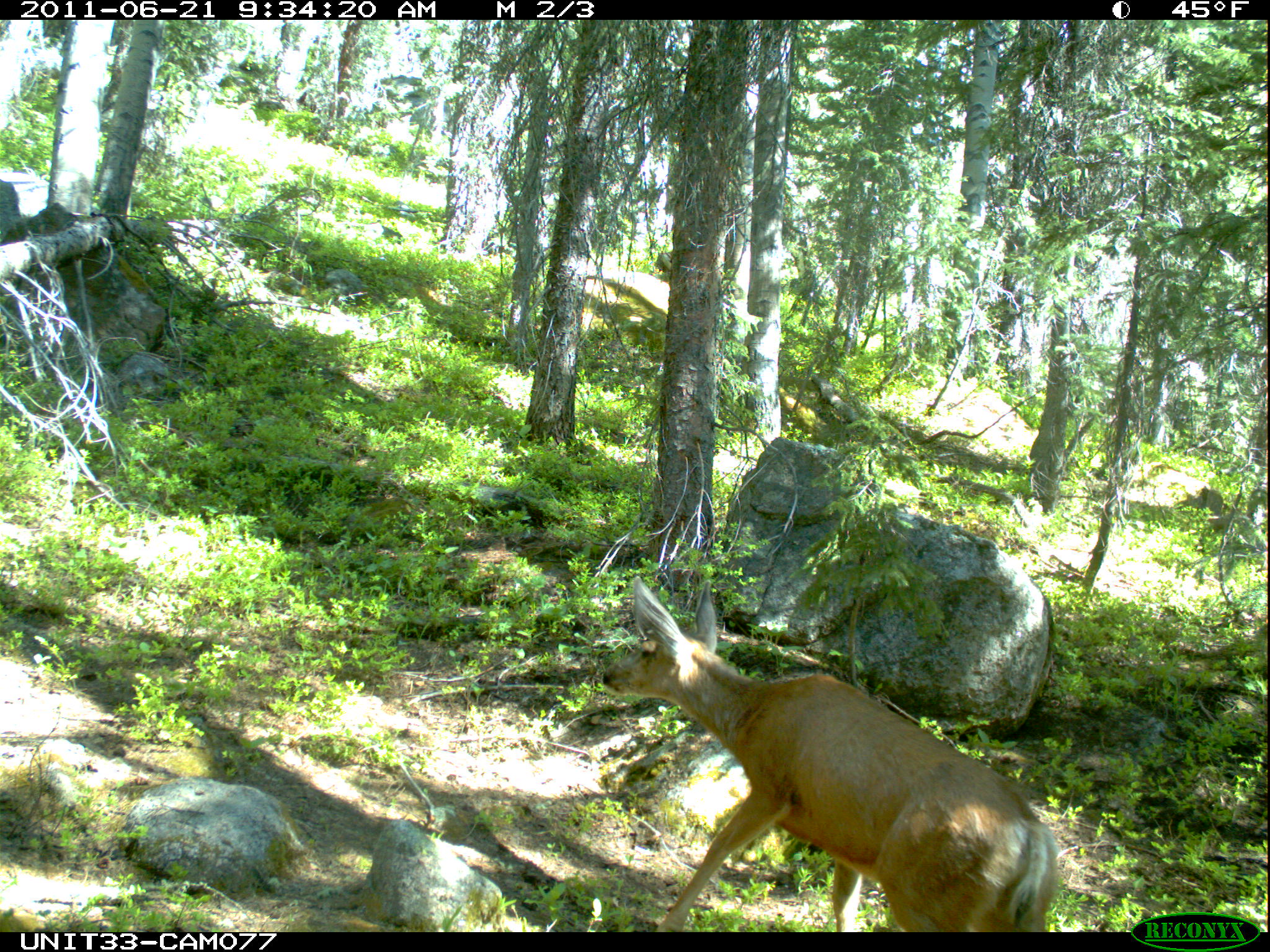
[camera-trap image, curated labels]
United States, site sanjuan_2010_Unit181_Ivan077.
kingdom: Animalia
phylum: Chordata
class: Mammalia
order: Artiodactyla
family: Cervidae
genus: Odocoileus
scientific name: Odocoileus hemionus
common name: mule deer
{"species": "Odocoileus hemionus (mule deer)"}